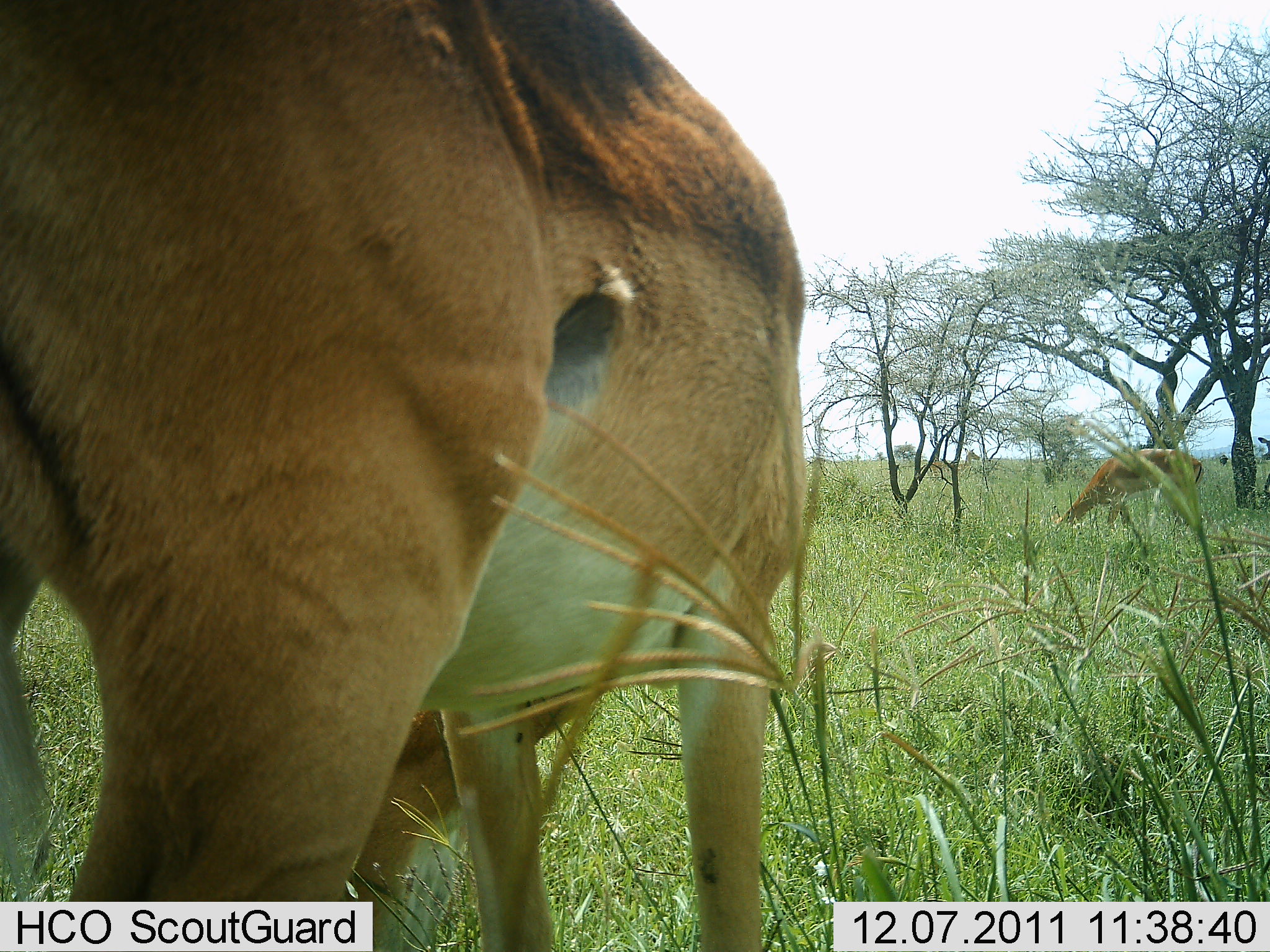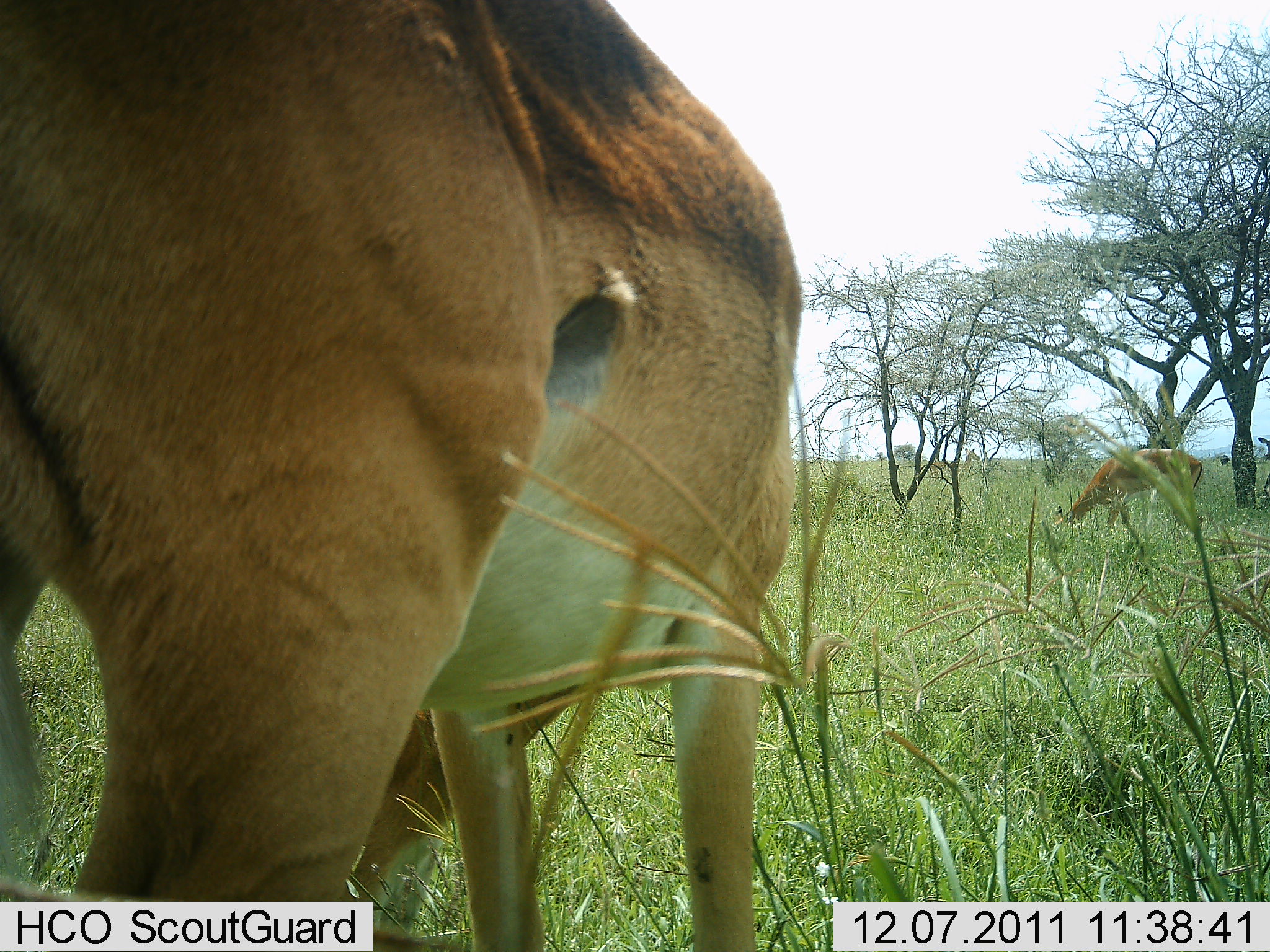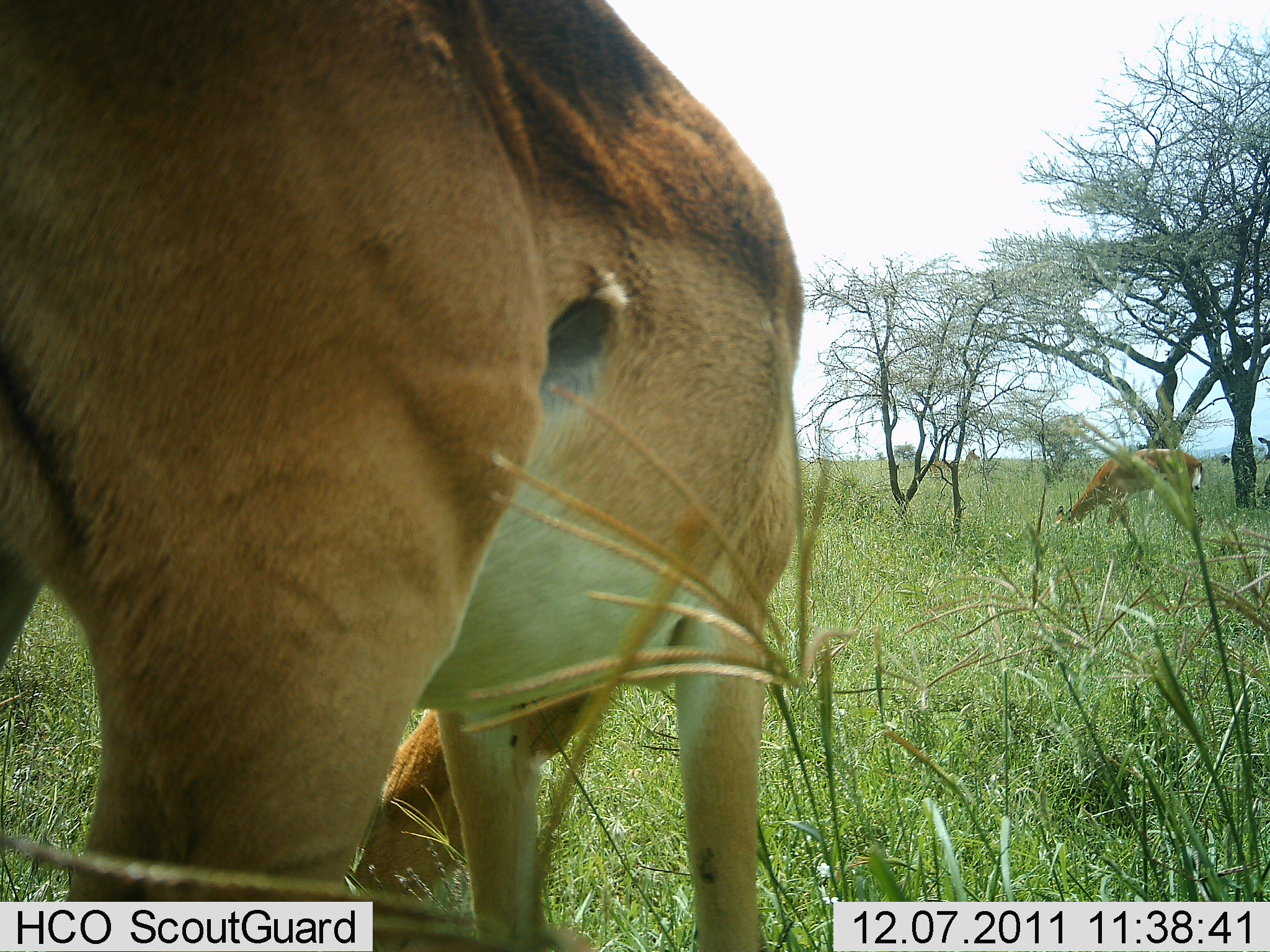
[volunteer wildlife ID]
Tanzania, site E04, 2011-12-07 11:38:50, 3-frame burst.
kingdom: Animalia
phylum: Chordata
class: Mammalia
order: Artiodactyla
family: Bovidae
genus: Aepyceros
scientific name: Aepyceros melampus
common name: impala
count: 2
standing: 8%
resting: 0%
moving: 0%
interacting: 0%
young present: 0%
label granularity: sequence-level